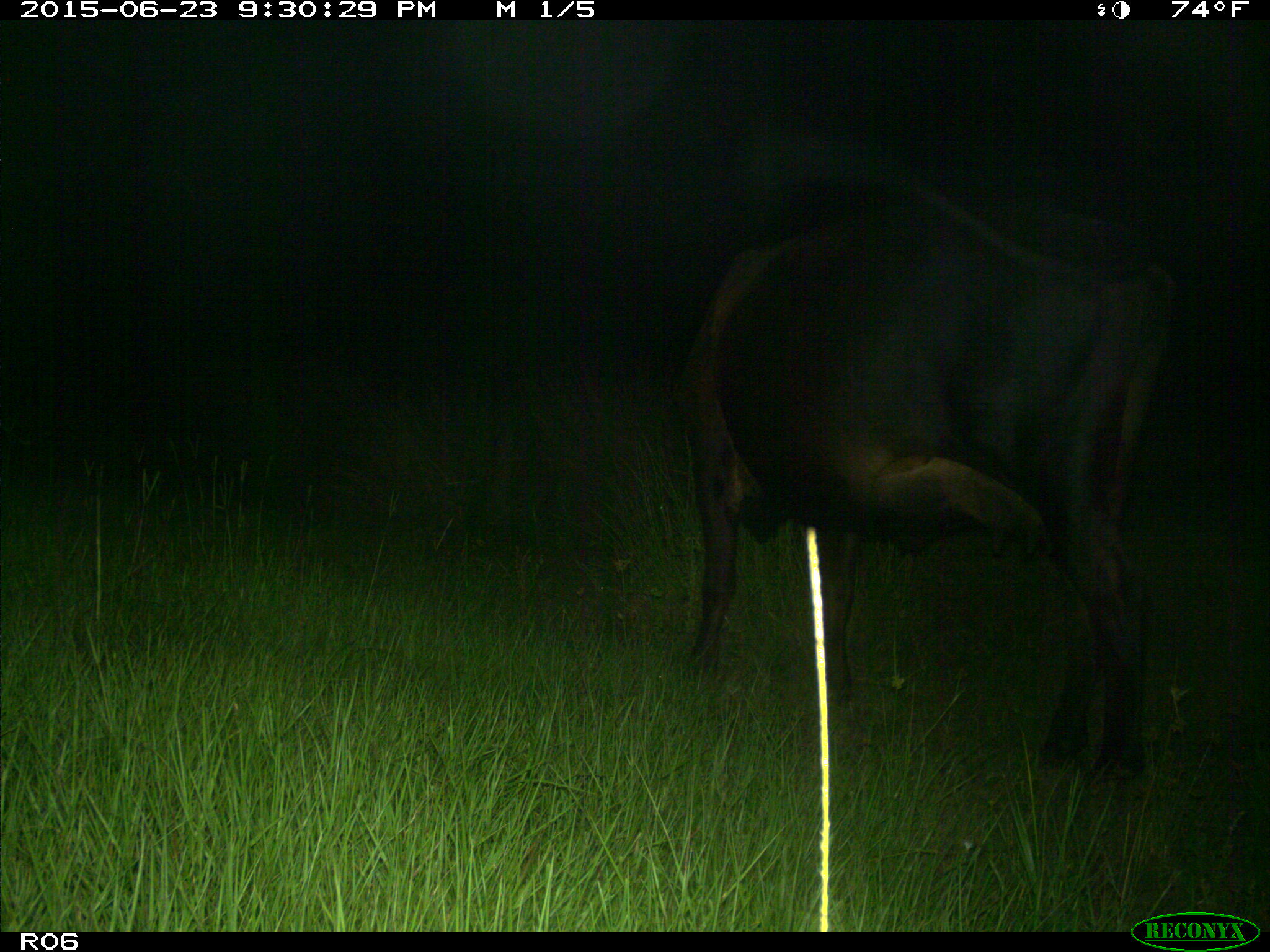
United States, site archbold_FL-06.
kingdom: Animalia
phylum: Chordata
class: Mammalia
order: Artiodactyla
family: Bovidae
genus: Bos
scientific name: Bos taurus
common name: domestic cow